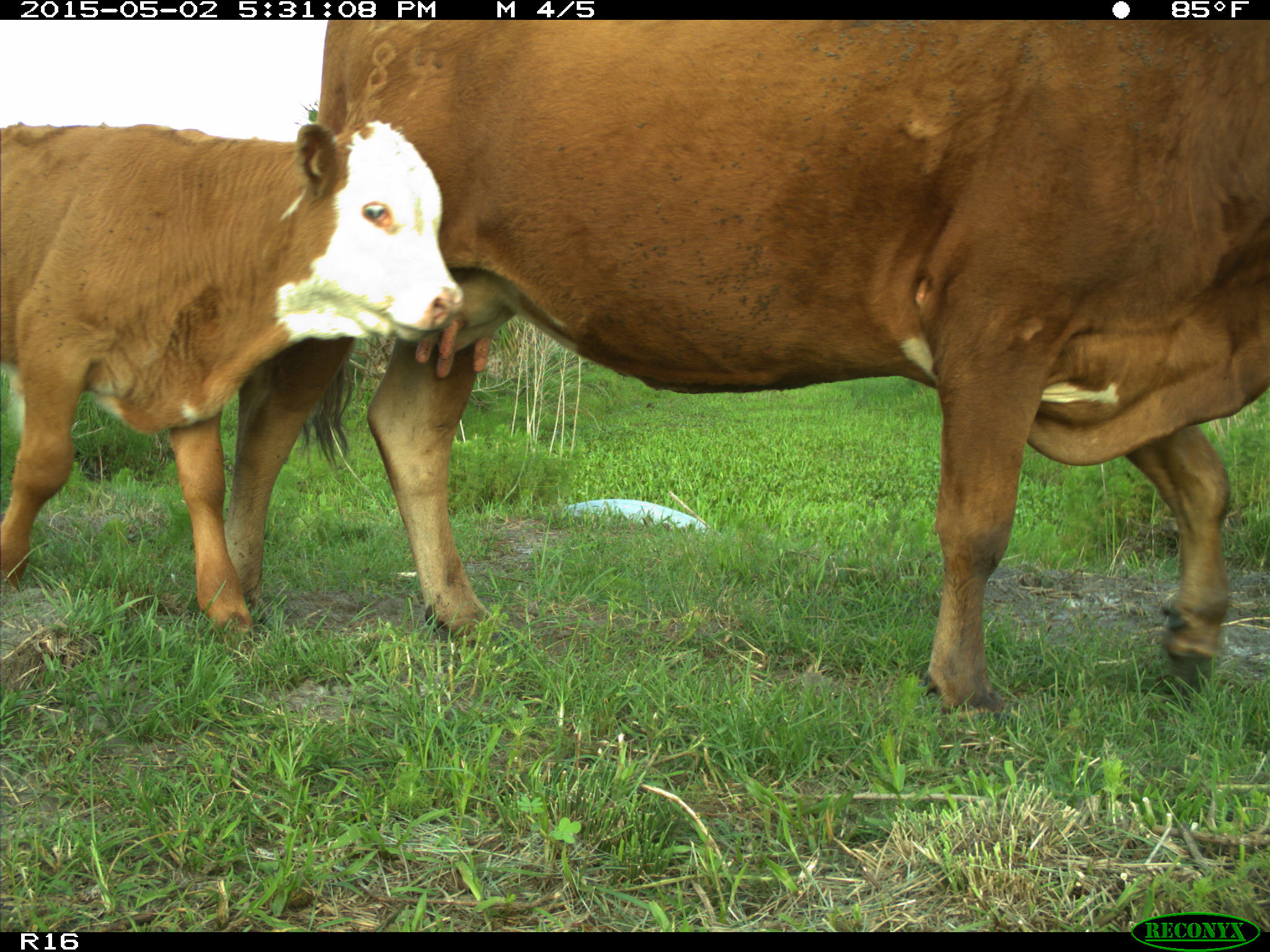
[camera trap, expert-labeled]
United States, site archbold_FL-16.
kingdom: Animalia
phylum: Chordata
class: Mammalia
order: Artiodactyla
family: Bovidae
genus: Bos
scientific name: Bos taurus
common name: domestic cow